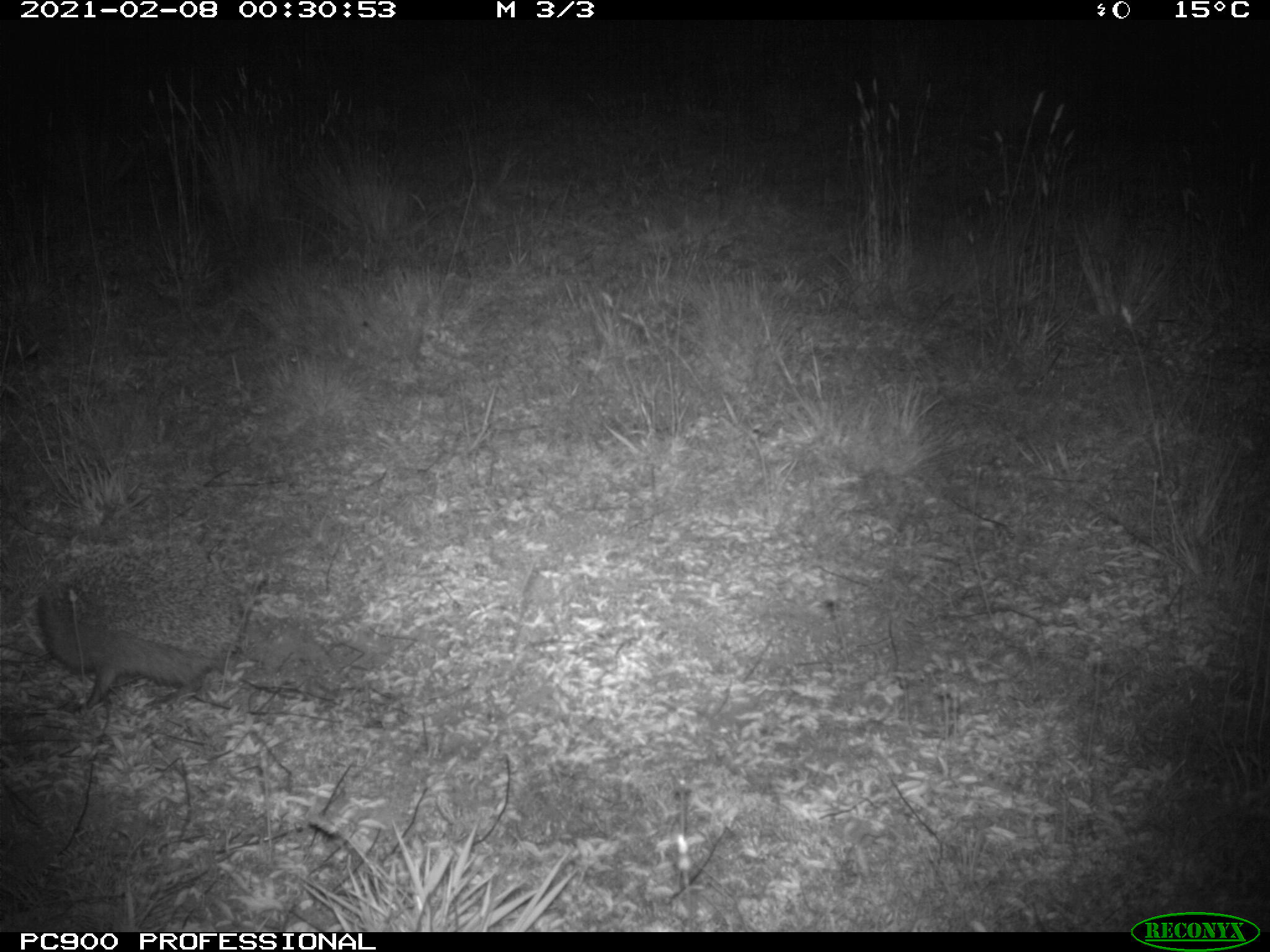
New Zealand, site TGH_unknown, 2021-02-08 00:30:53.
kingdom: Animalia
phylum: Chordata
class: Mammalia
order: Eulipotyphla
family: Erinaceidae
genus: Erinaceus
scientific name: Erinaceus europaeus europaeus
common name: european hedgehog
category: hedgehog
Hedgehog (european hedgehog) (Erinaceus europaeus europaeus).